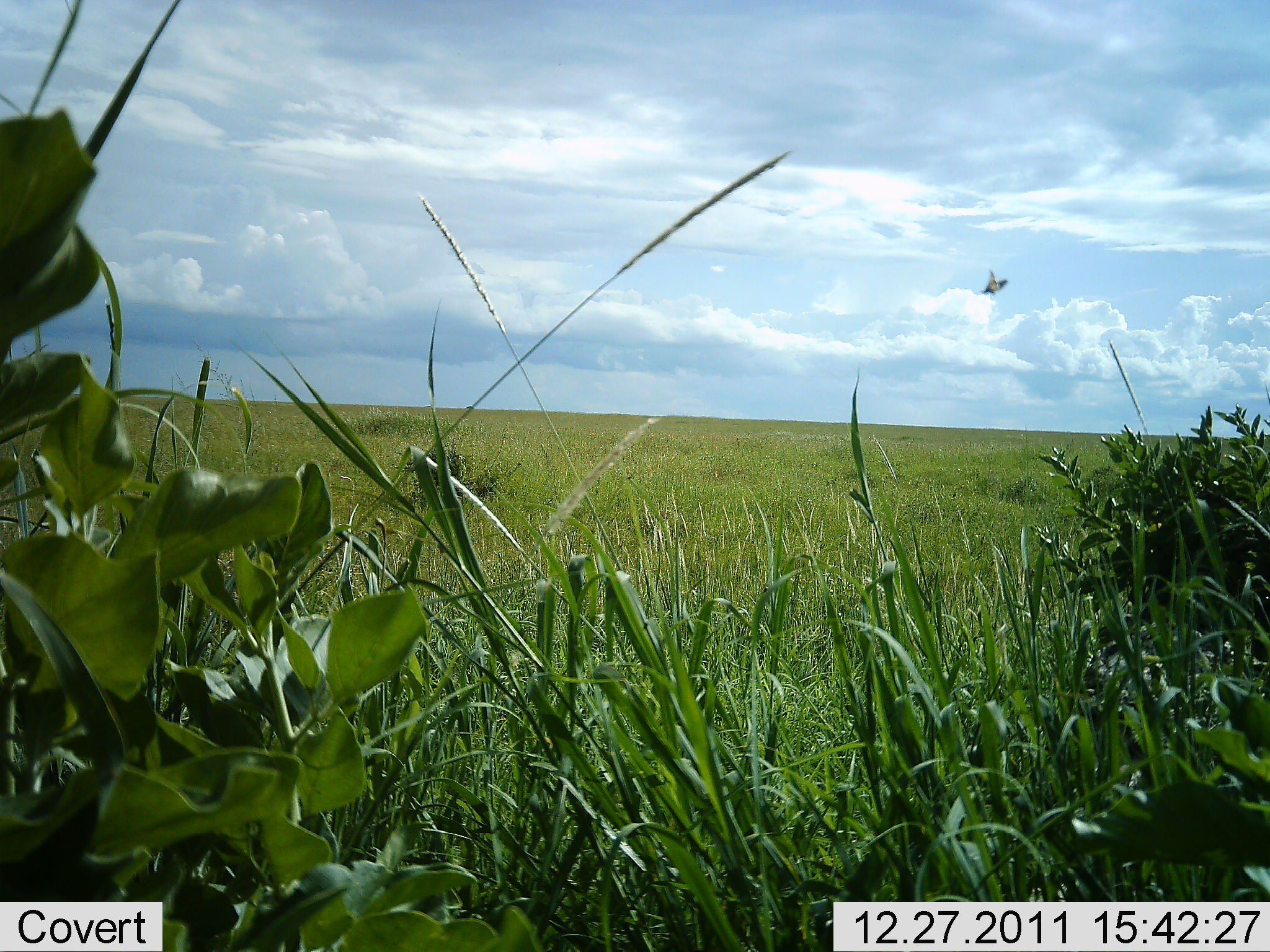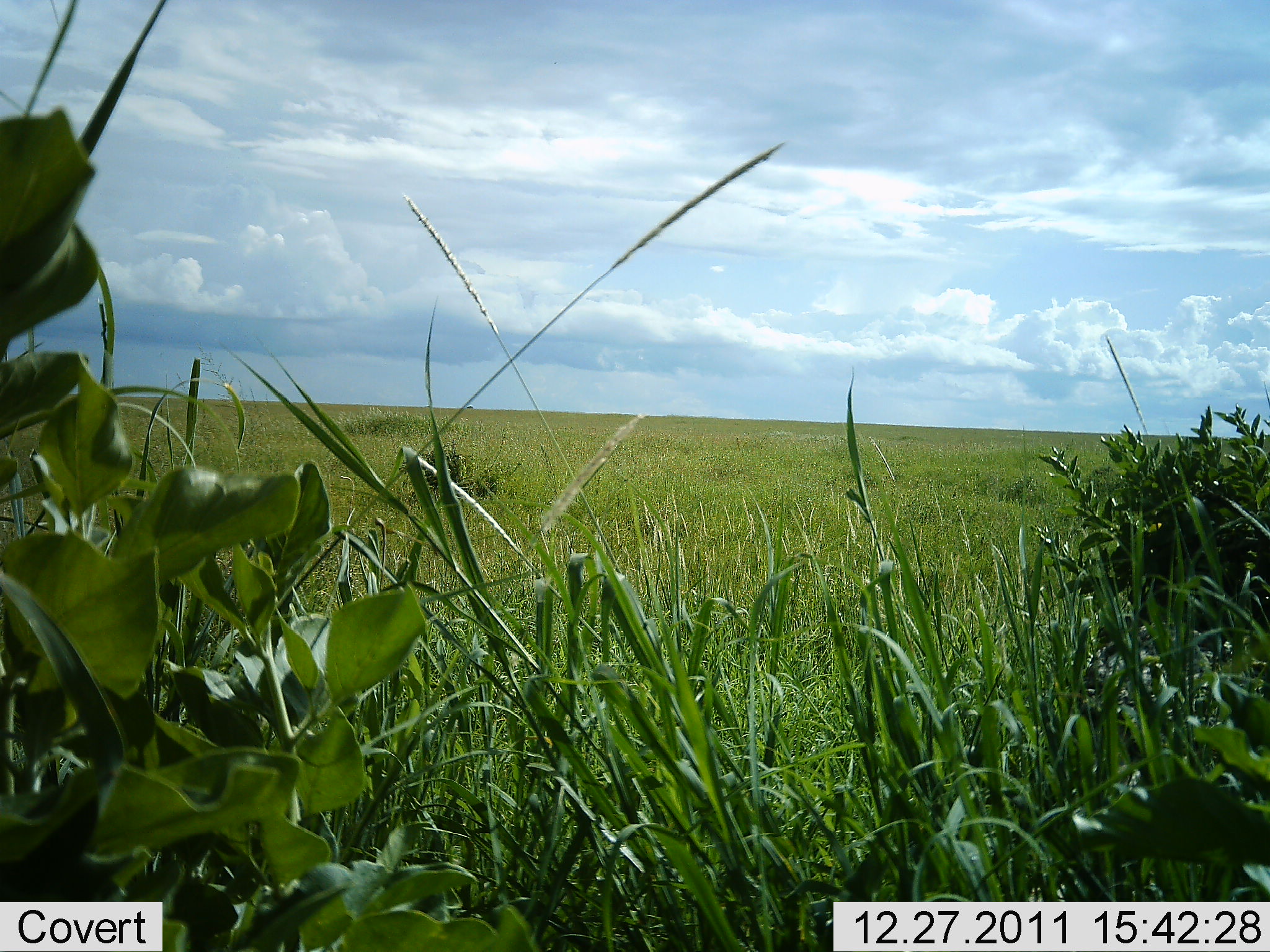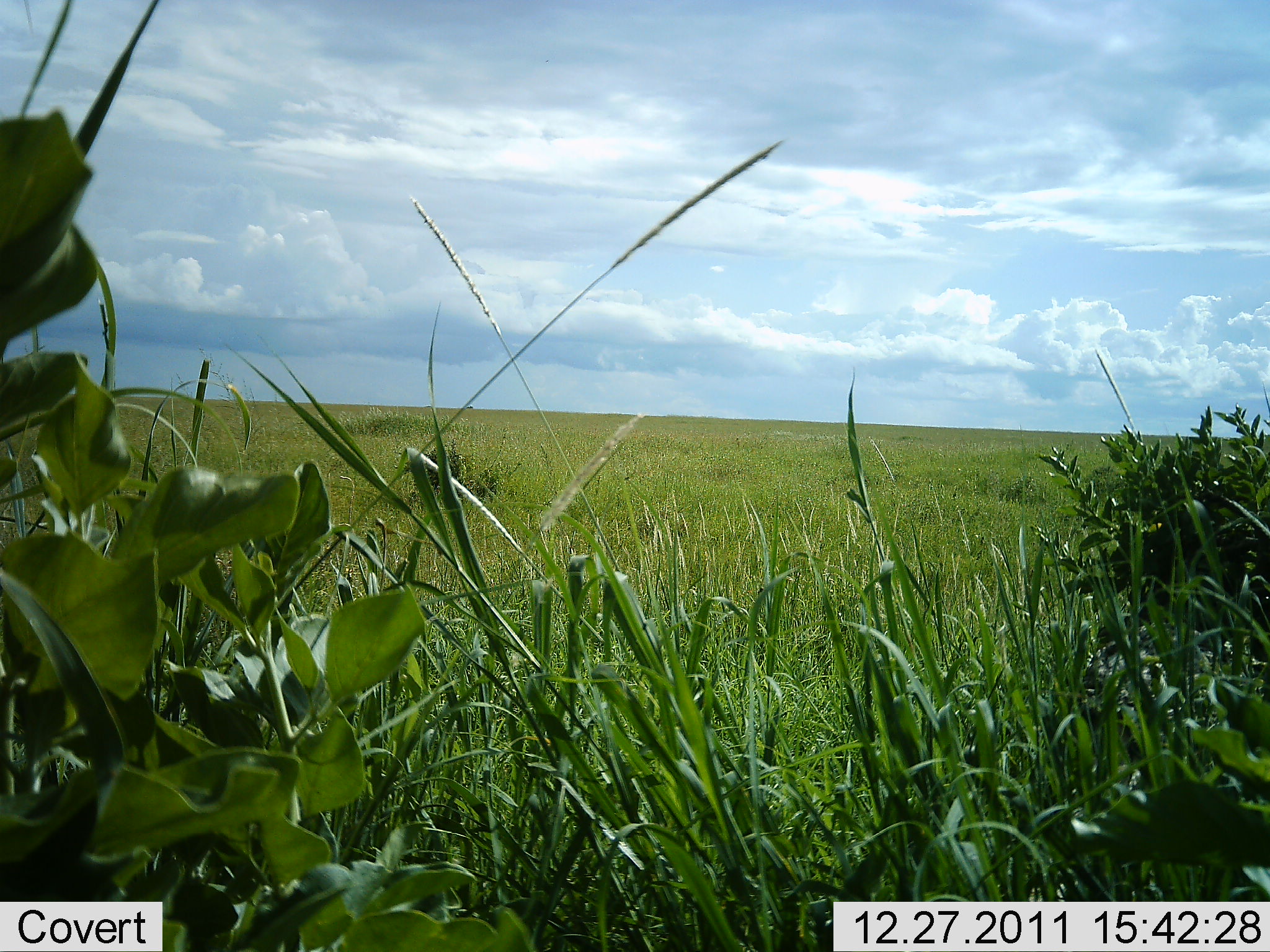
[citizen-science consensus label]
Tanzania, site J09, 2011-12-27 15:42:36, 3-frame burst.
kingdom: Animalia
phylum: Chordata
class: Aves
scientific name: Aves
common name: bird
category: otherbird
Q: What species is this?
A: Otherbird (bird) (Aves).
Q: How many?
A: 1.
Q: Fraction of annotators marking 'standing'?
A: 0%.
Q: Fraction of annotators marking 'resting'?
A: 0%.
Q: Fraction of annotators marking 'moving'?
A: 100%.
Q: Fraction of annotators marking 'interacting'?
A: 0%.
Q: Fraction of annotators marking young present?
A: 0%.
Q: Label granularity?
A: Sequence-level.